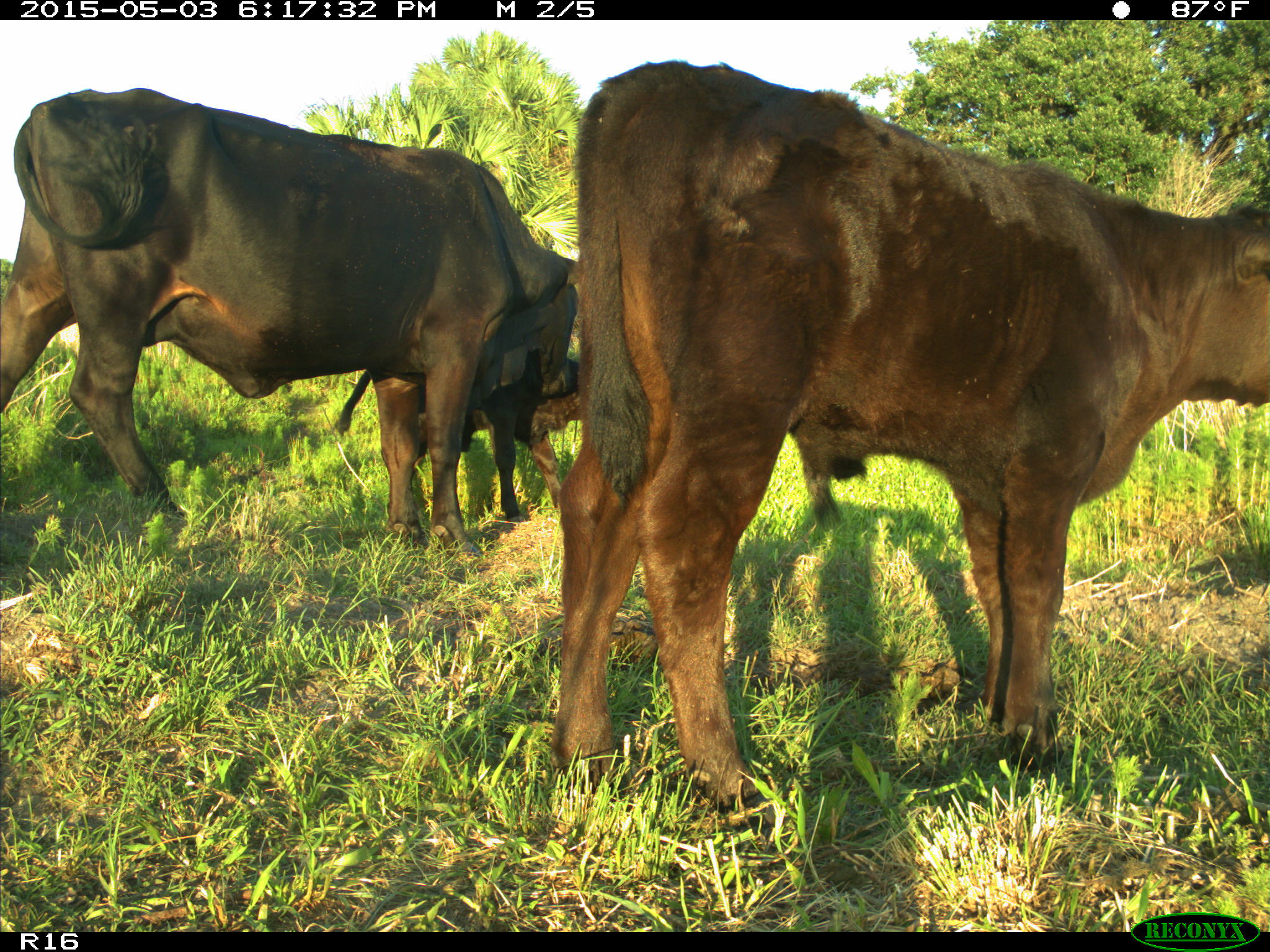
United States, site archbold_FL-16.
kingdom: Animalia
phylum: Chordata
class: Mammalia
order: Artiodactyla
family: Bovidae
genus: Bos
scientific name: Bos taurus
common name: domestic cow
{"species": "Bos taurus (domestic cow)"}